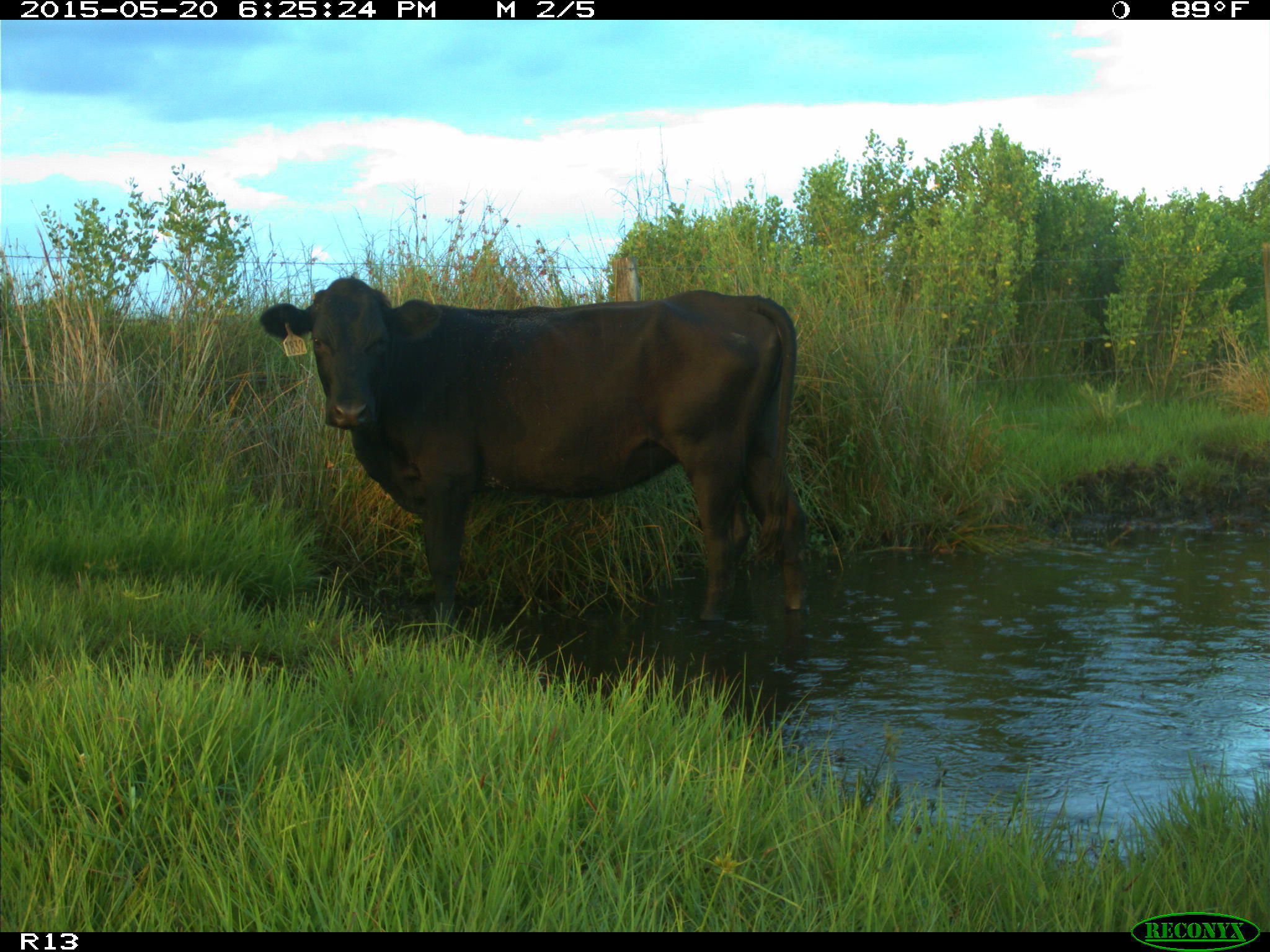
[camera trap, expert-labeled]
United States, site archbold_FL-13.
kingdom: Animalia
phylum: Chordata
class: Mammalia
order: Artiodactyla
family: Bovidae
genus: Bos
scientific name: Bos taurus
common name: domestic cow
Bos taurus (domestic cow).